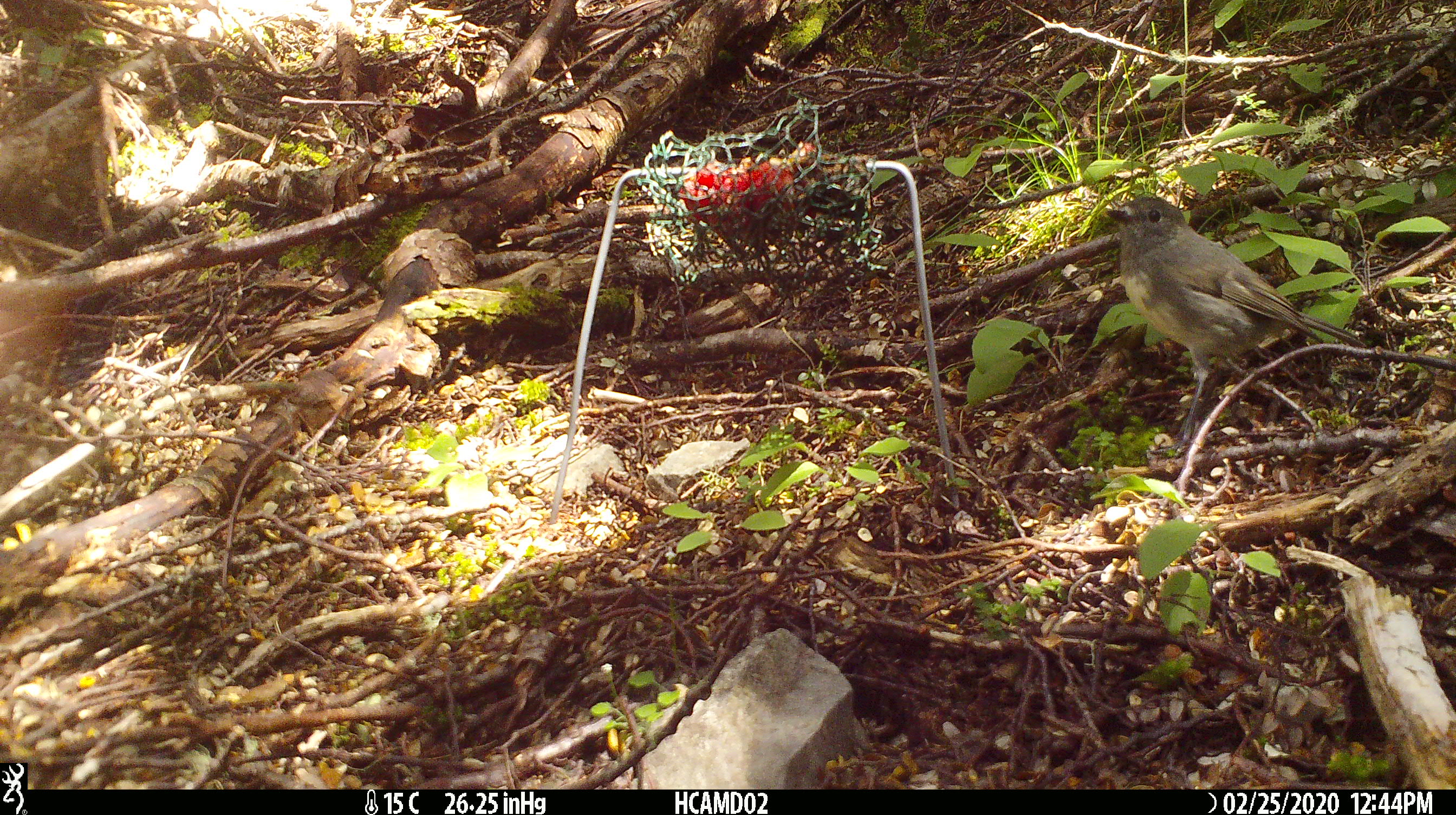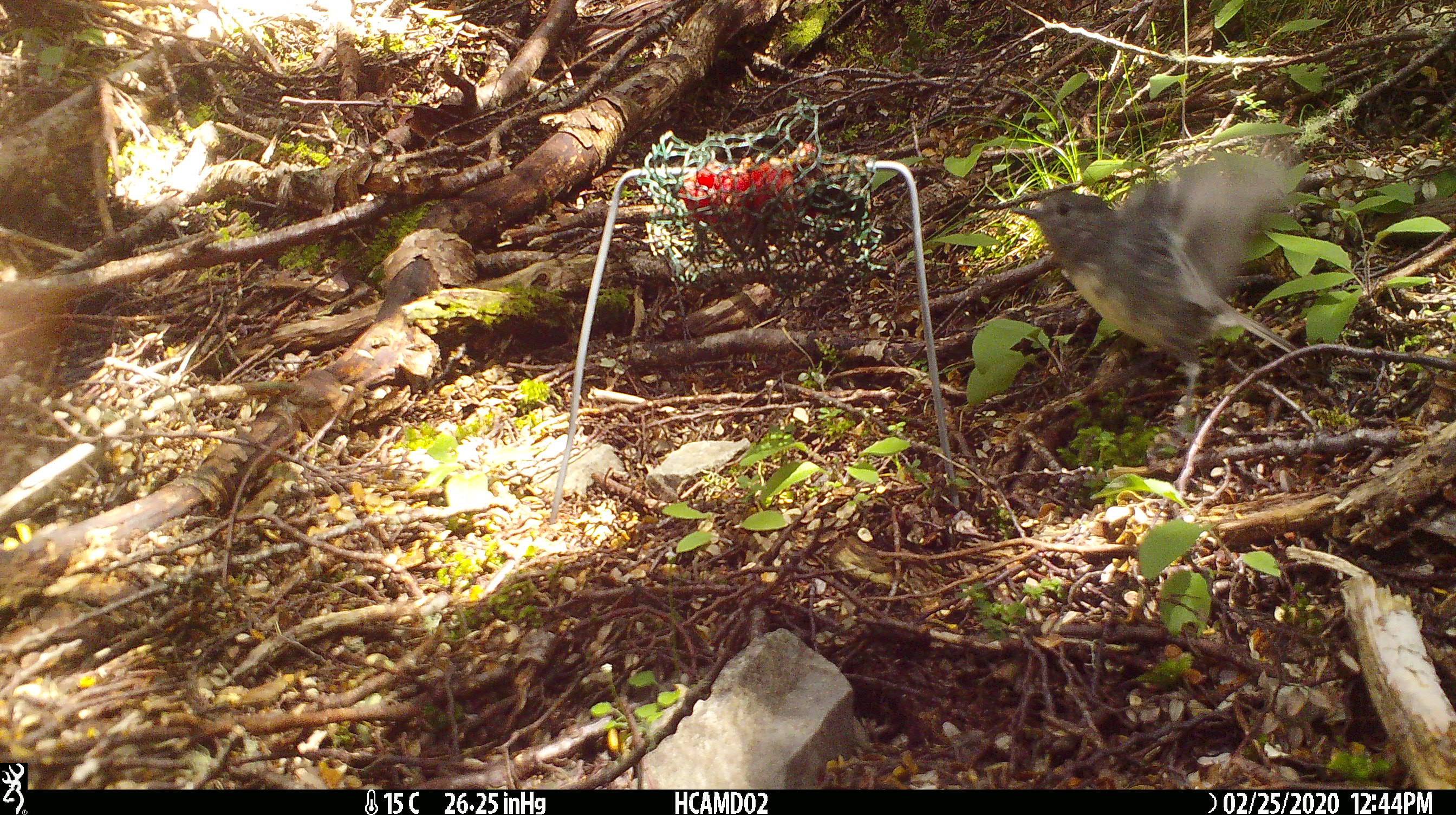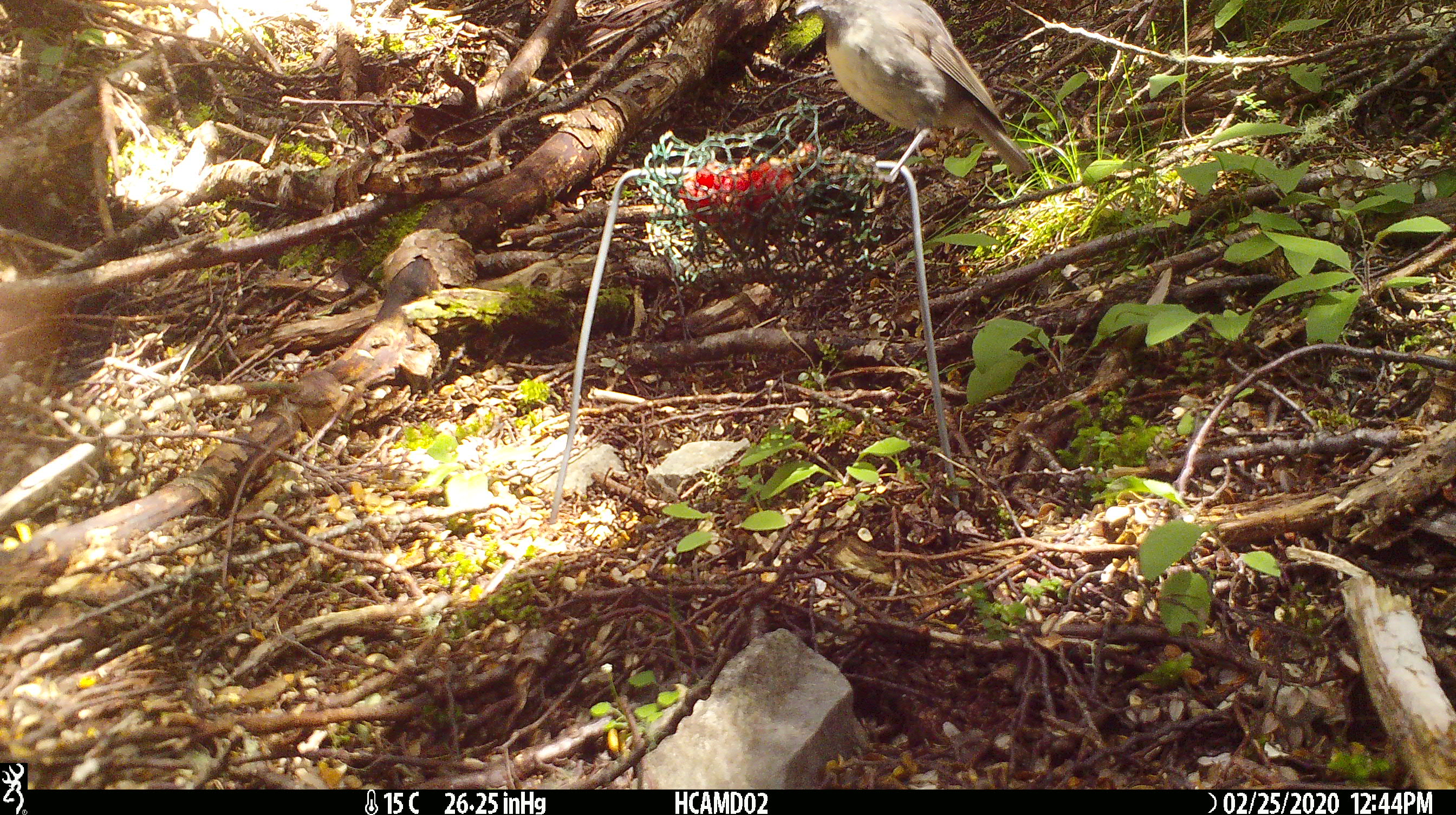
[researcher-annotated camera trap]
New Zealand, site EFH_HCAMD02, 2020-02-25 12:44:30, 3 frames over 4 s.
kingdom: Animalia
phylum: Chordata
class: Aves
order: Passeriformes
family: Petroicidae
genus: Petroica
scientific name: Petroica australis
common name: new zealand robin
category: robin